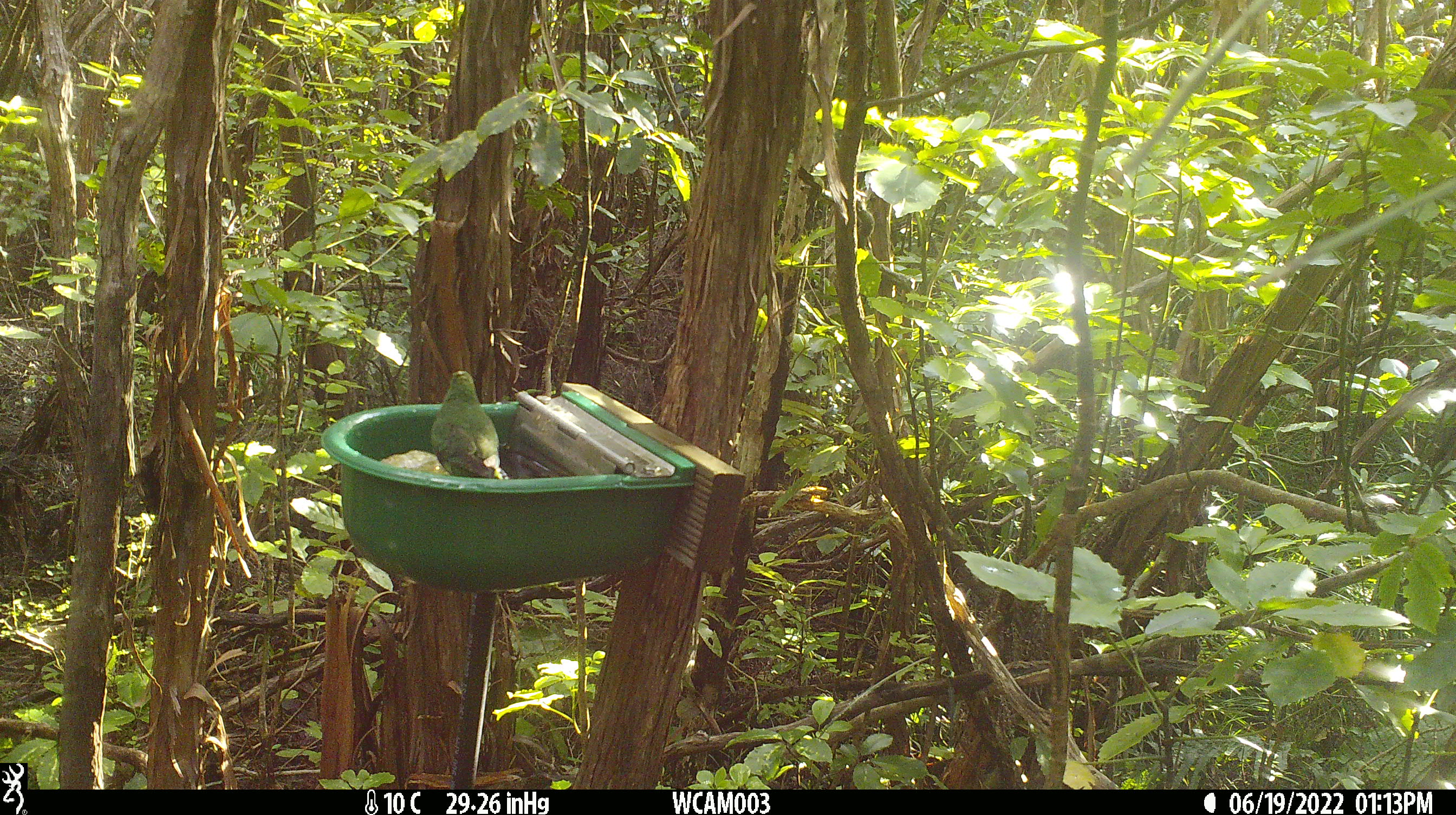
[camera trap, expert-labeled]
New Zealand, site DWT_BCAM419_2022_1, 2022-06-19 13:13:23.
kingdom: Animalia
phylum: Chordata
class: Aves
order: Psittaciformes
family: Psittaculidae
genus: Cyanoramphus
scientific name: Cyanoramphus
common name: parakeet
Parakeet (Cyanoramphus).